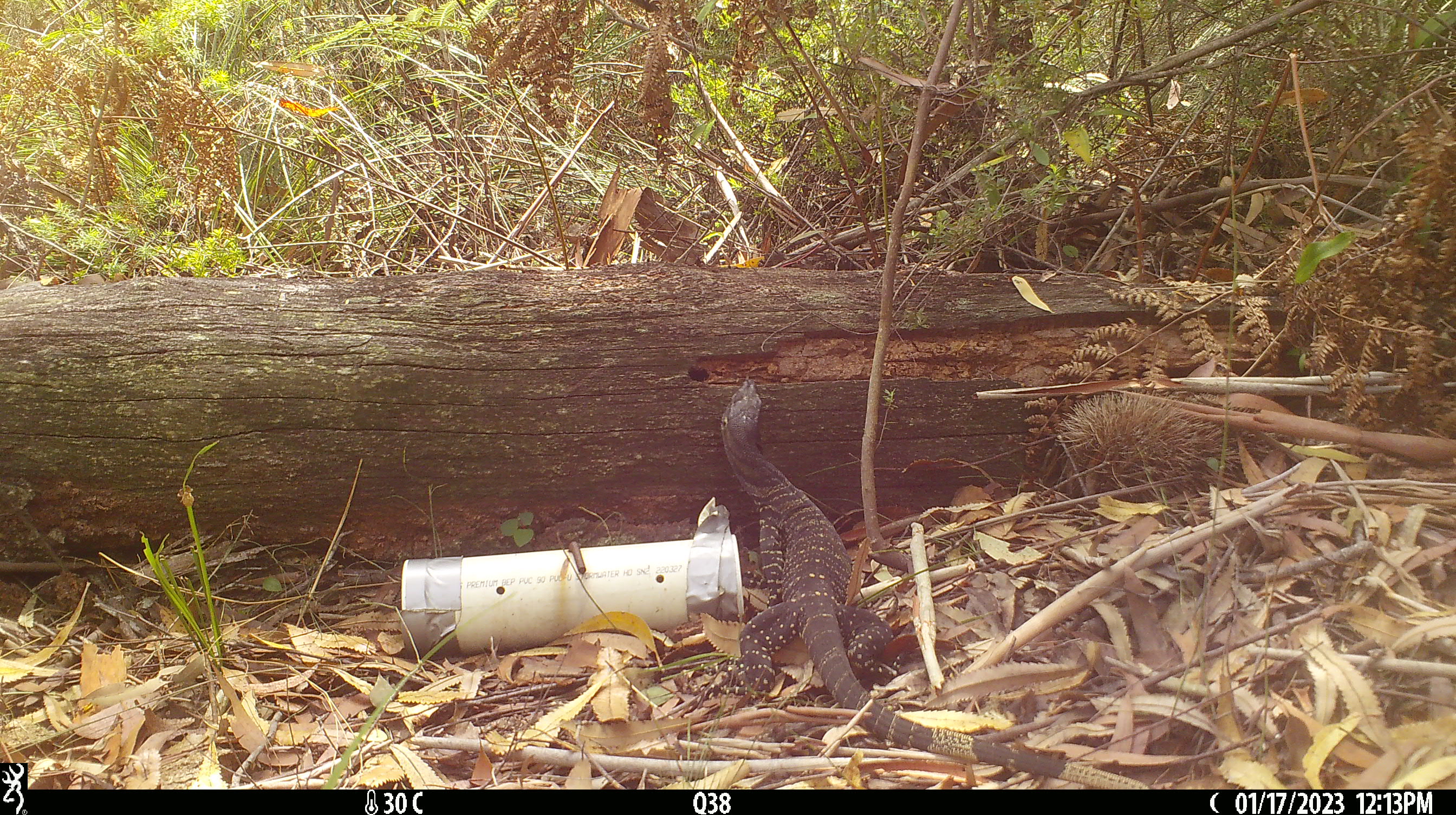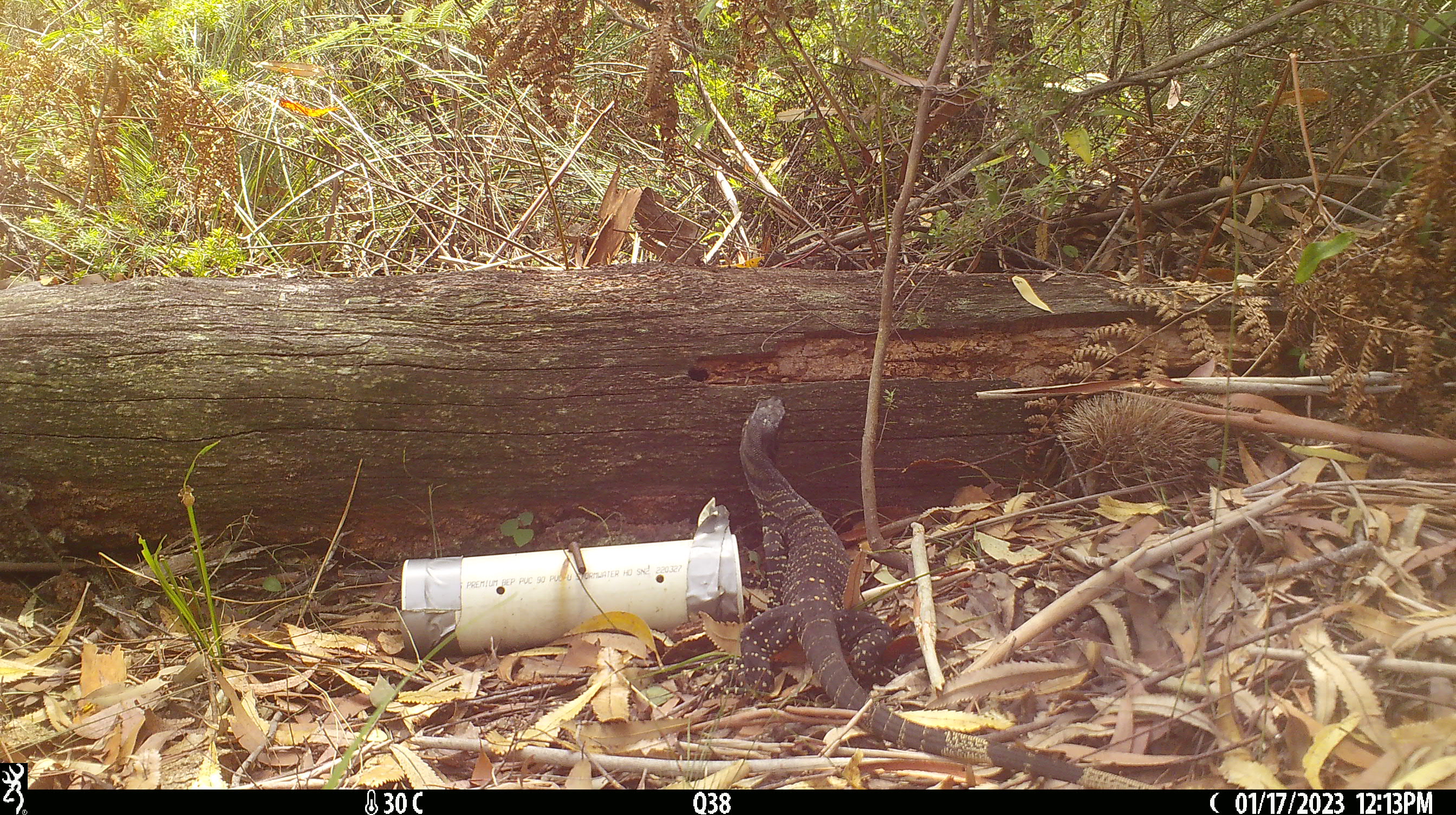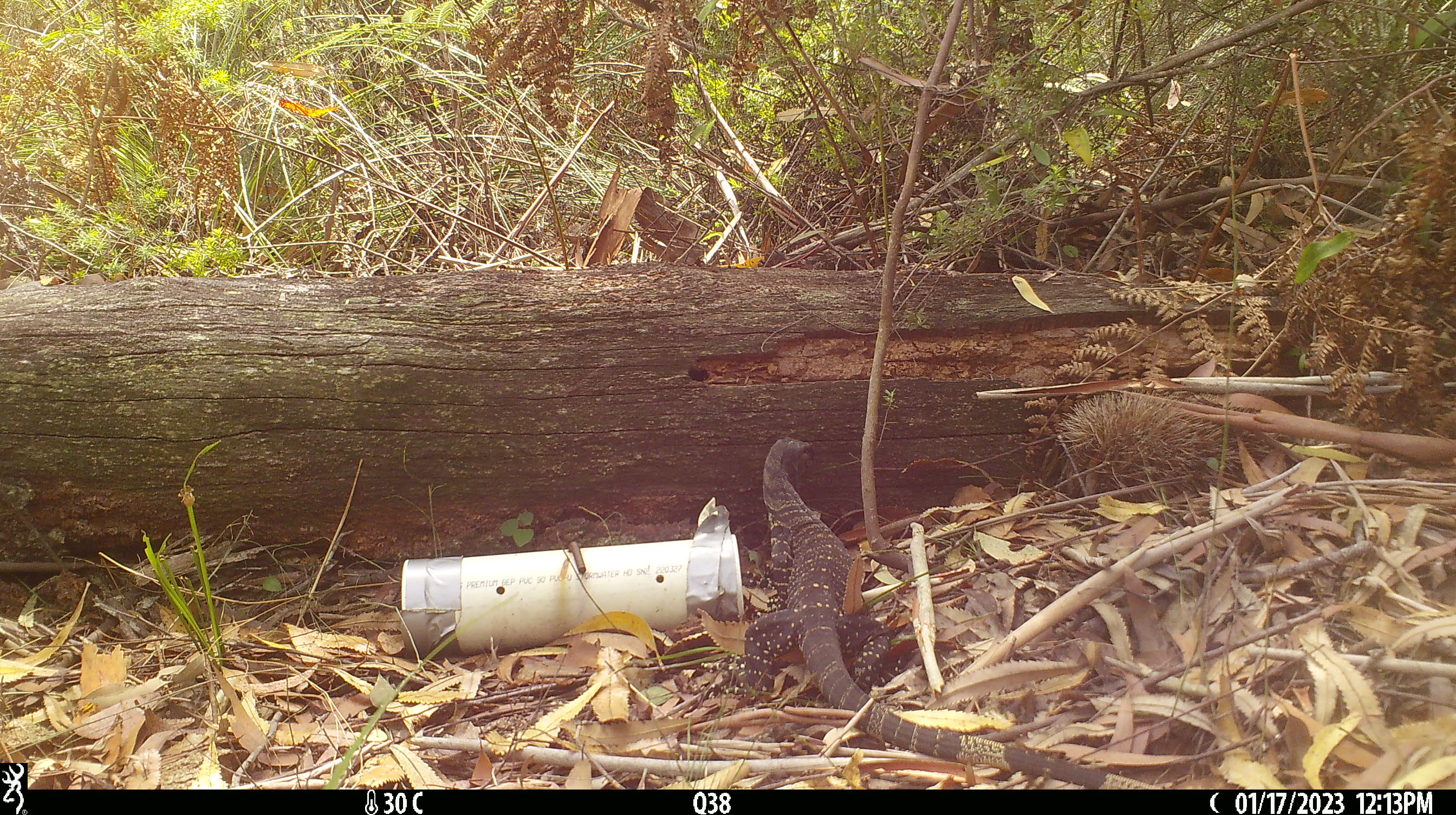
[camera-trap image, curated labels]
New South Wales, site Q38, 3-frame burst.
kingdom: Animalia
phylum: Chordata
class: Reptilia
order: Squamata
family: Varanidae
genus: Varanus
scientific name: Varanus varius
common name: lace monitor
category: goanna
Goanna (lace monitor) (Varanus varius).